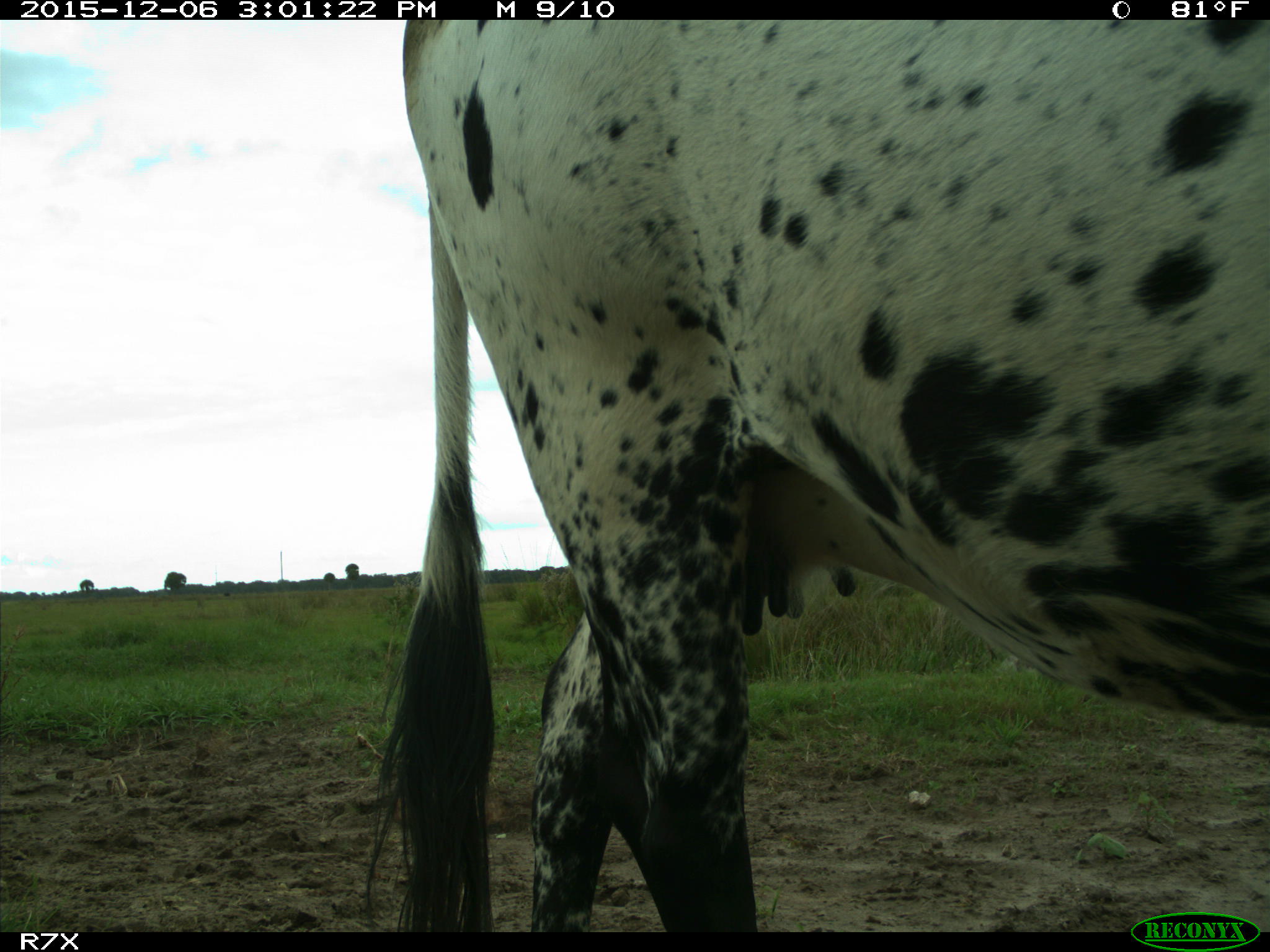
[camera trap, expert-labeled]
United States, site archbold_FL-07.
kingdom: Animalia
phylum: Chordata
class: Mammalia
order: Artiodactyla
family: Bovidae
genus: Bos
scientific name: Bos taurus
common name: domestic cow